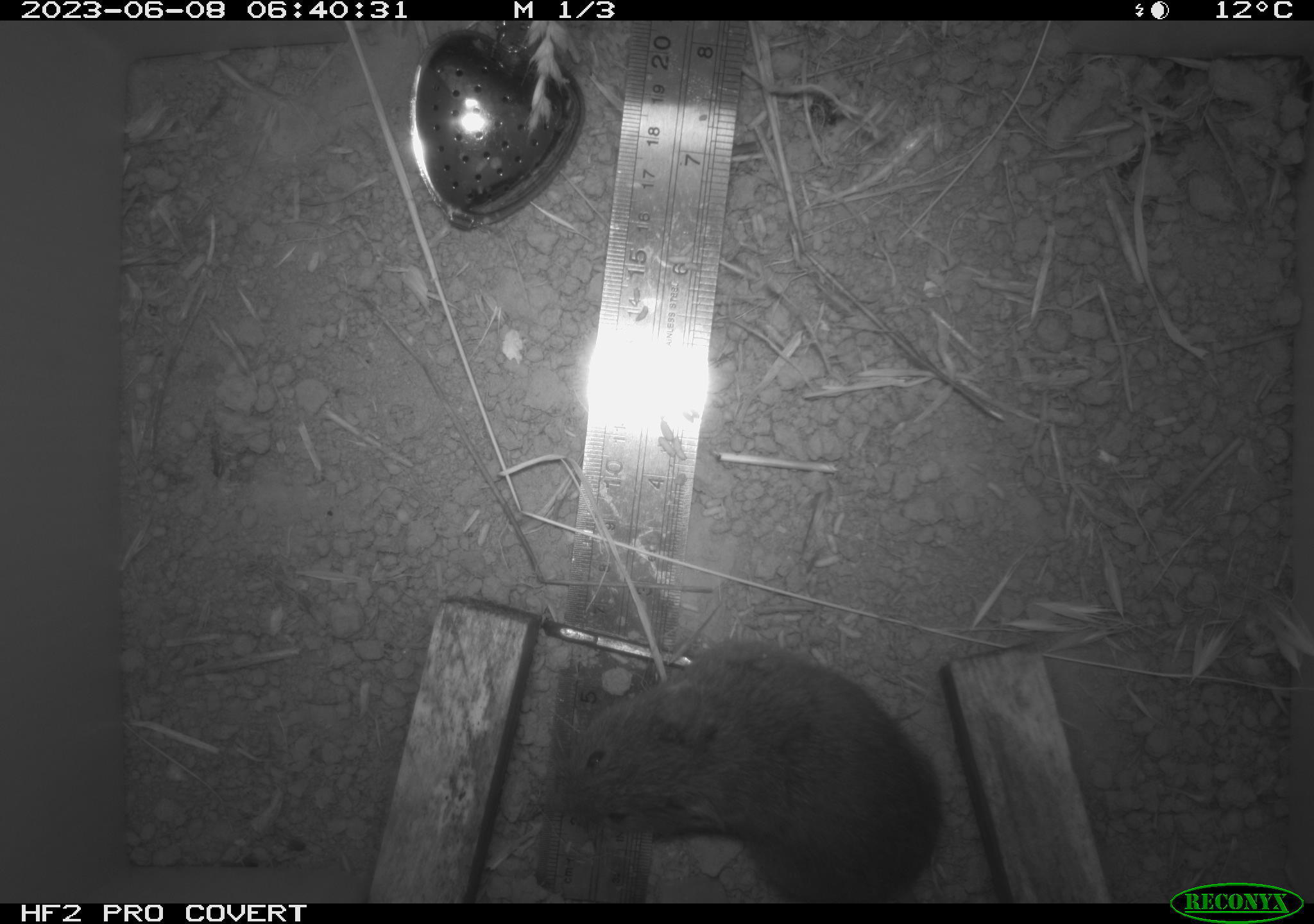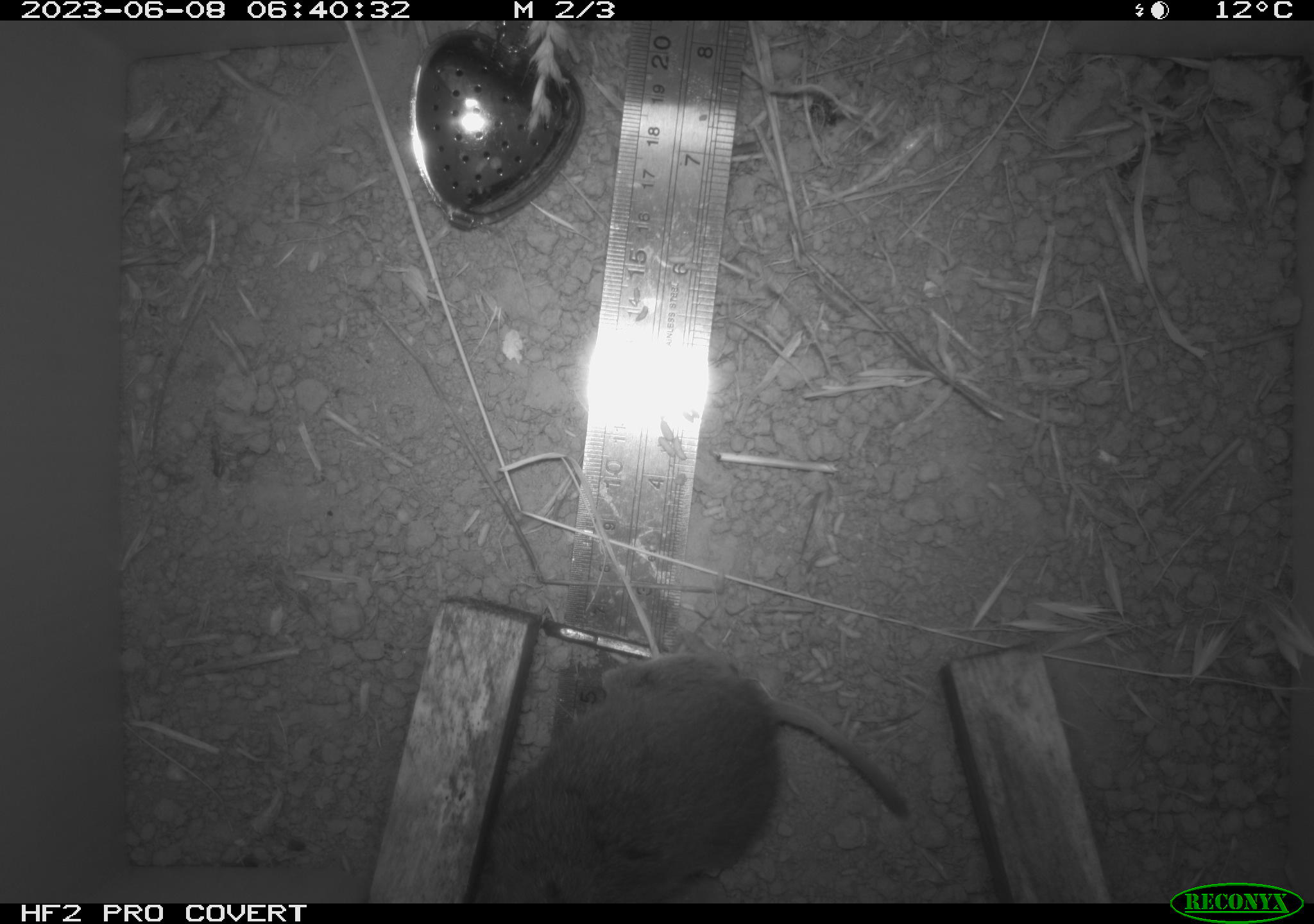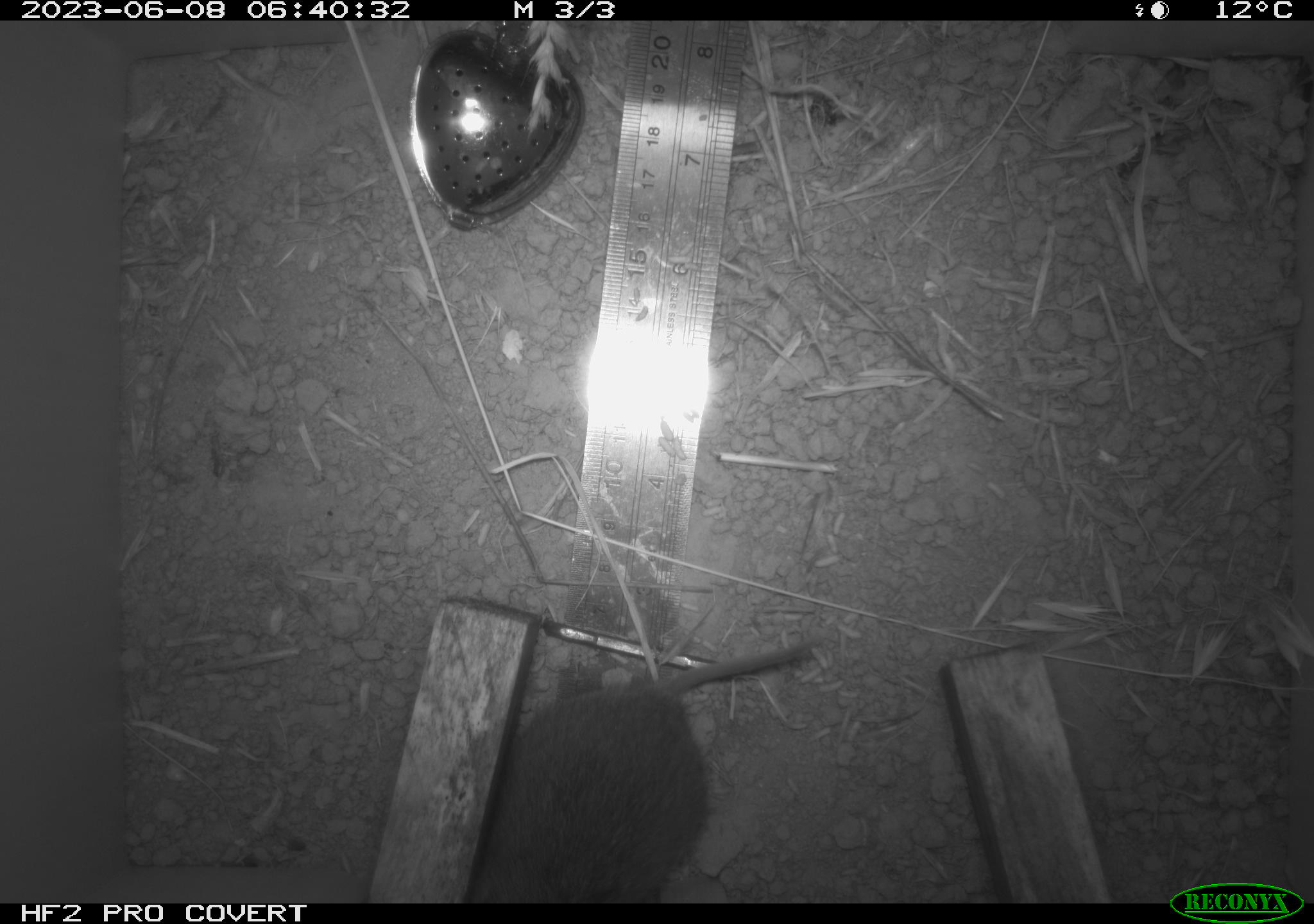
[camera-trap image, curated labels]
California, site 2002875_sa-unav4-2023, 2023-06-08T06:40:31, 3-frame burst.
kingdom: Animalia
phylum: Chordata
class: Mammalia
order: Rodentia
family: Cricetidae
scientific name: Arvicolinae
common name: voles, lemmings, and muskrats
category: arvicolinae subfamily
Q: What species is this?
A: Arvicolinae subfamily (voles, lemmings, and muskrats) (Arvicolinae).